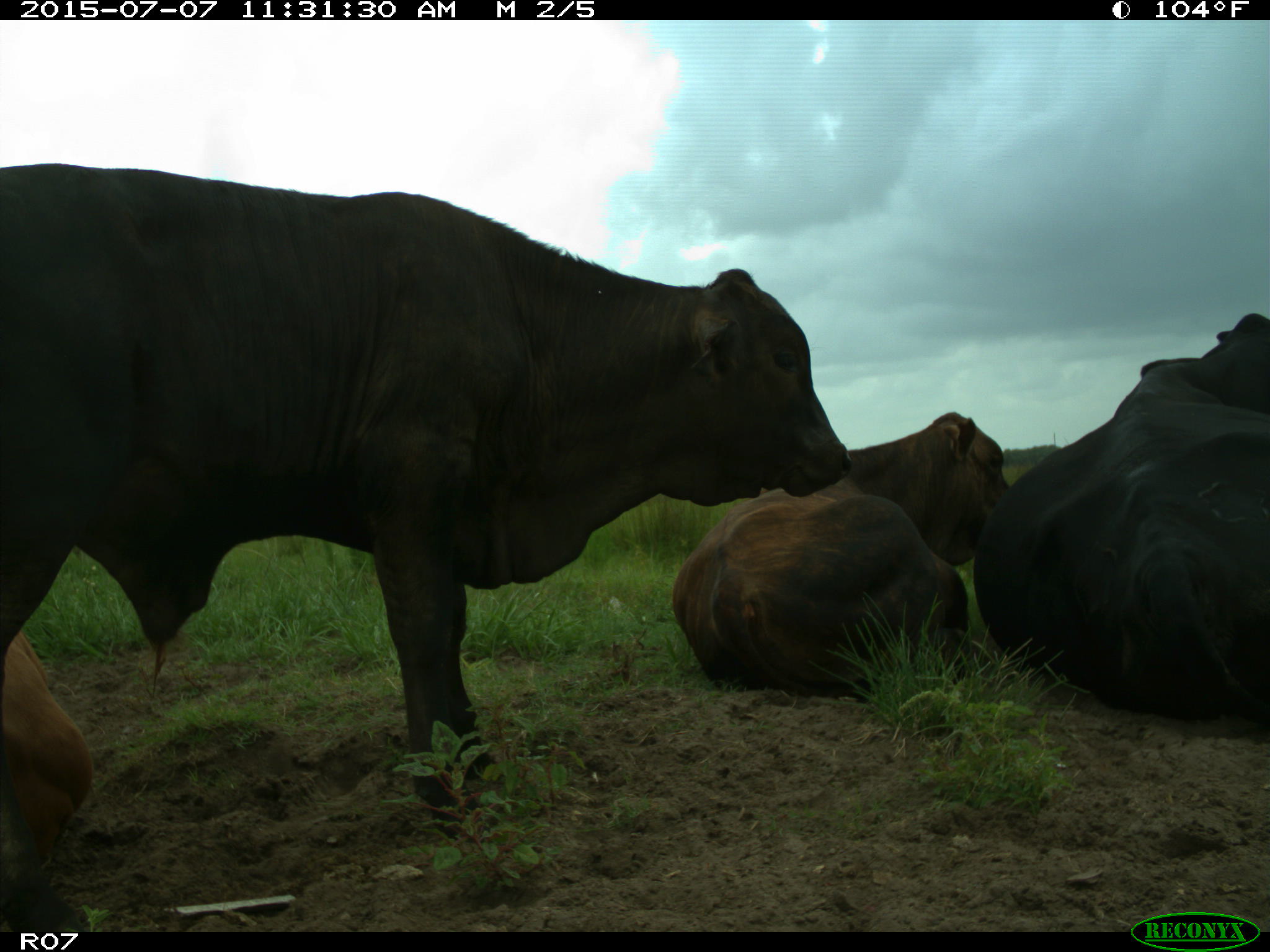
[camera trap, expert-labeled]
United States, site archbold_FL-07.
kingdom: Animalia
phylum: Chordata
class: Mammalia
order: Artiodactyla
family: Bovidae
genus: Bos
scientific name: Bos taurus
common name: domestic cow